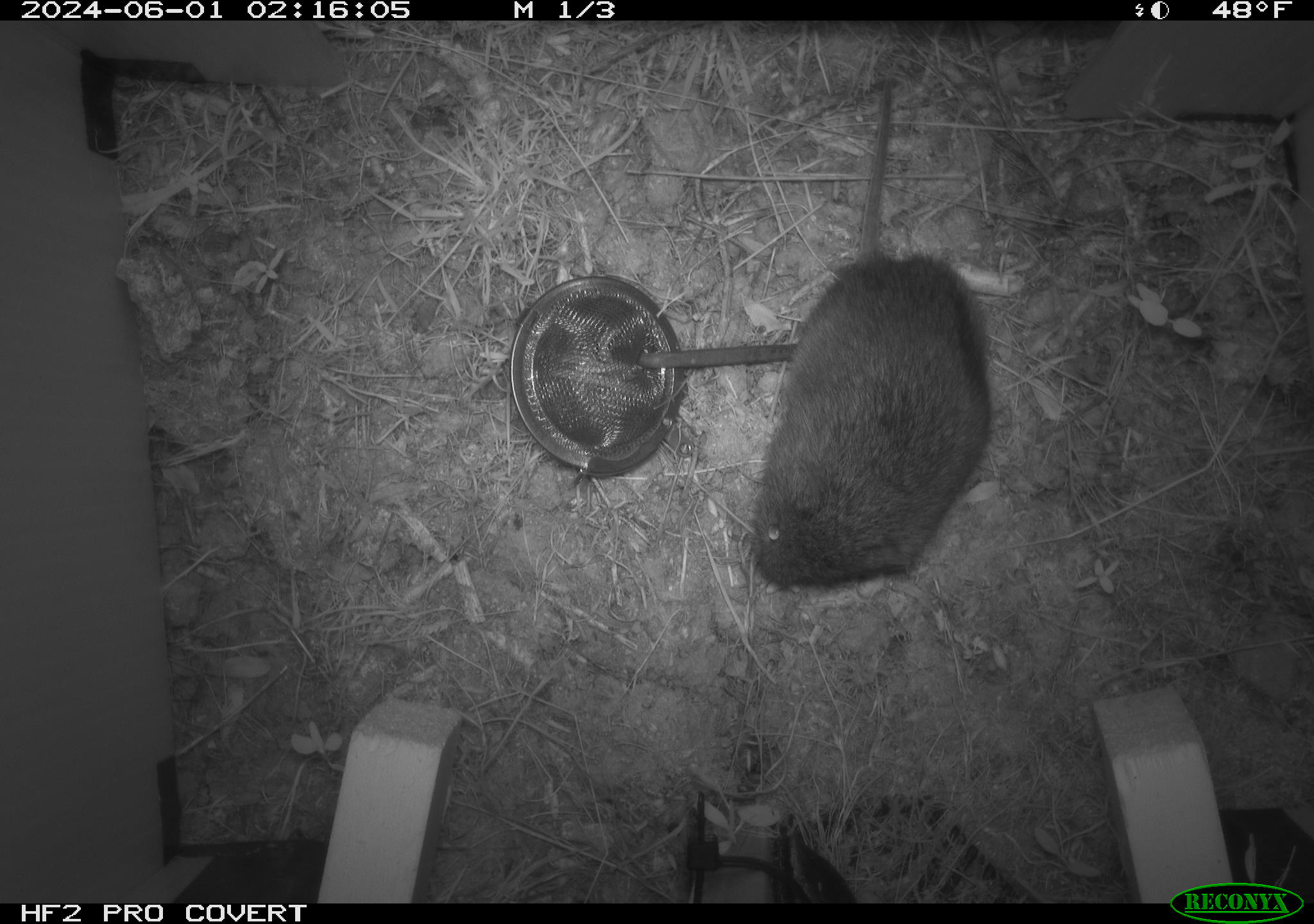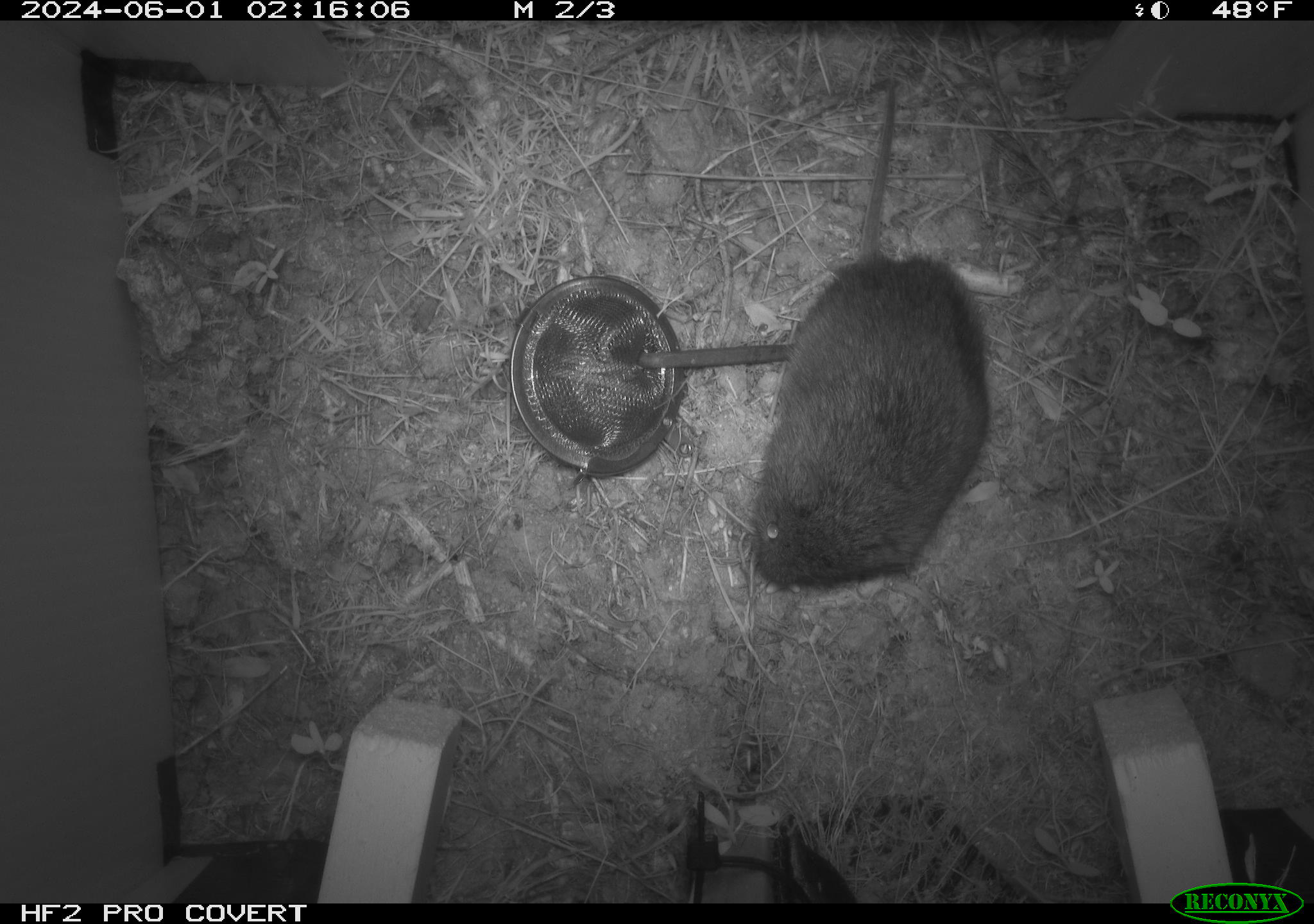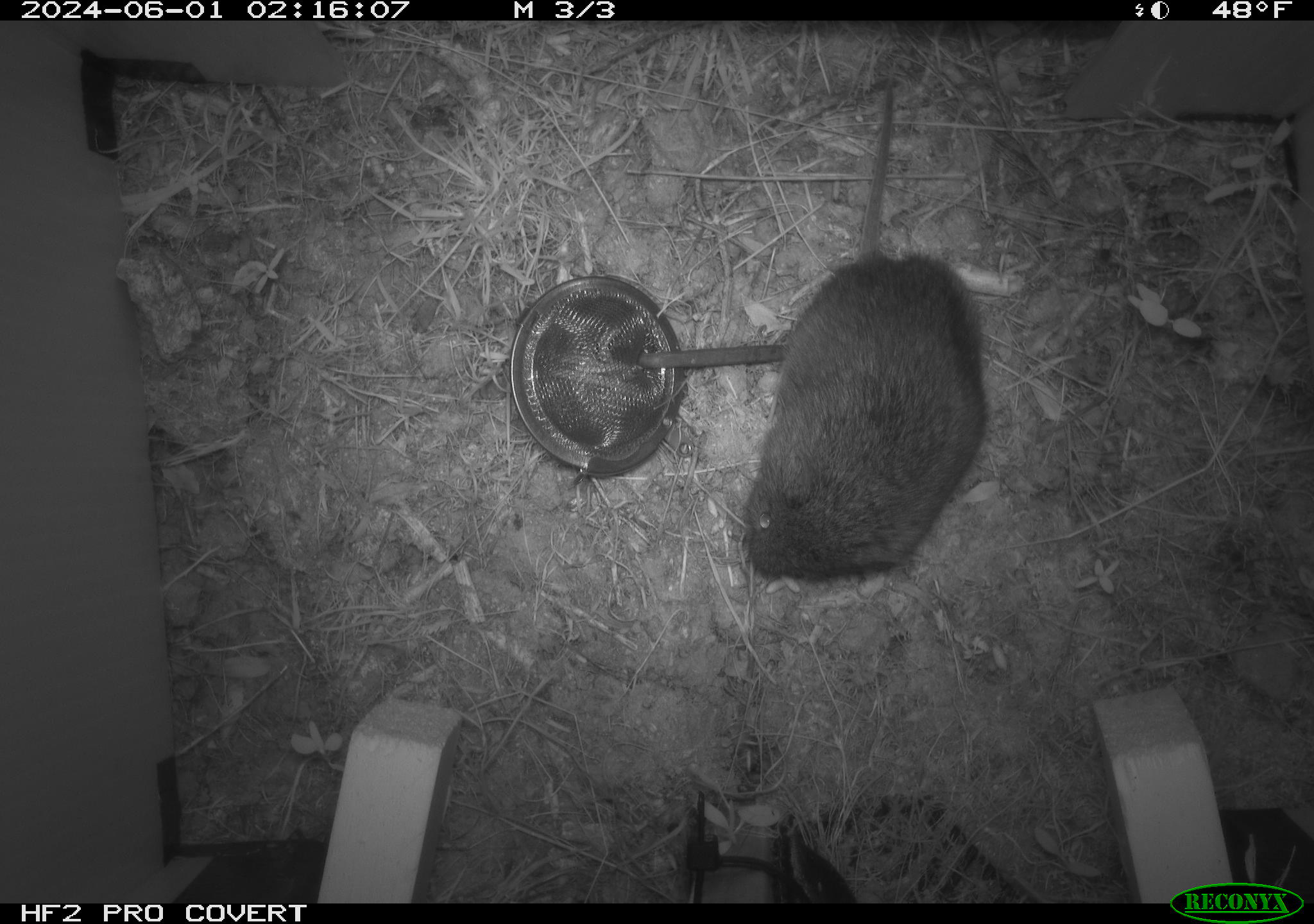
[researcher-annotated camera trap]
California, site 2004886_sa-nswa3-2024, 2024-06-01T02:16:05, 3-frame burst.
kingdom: Animalia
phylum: Chordata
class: Mammalia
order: Rodentia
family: Cricetidae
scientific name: Arvicolinae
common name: voles, lemmings, and muskrats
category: arvicolinae subfamily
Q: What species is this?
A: Arvicolinae subfamily (voles, lemmings, and muskrats) (Arvicolinae).